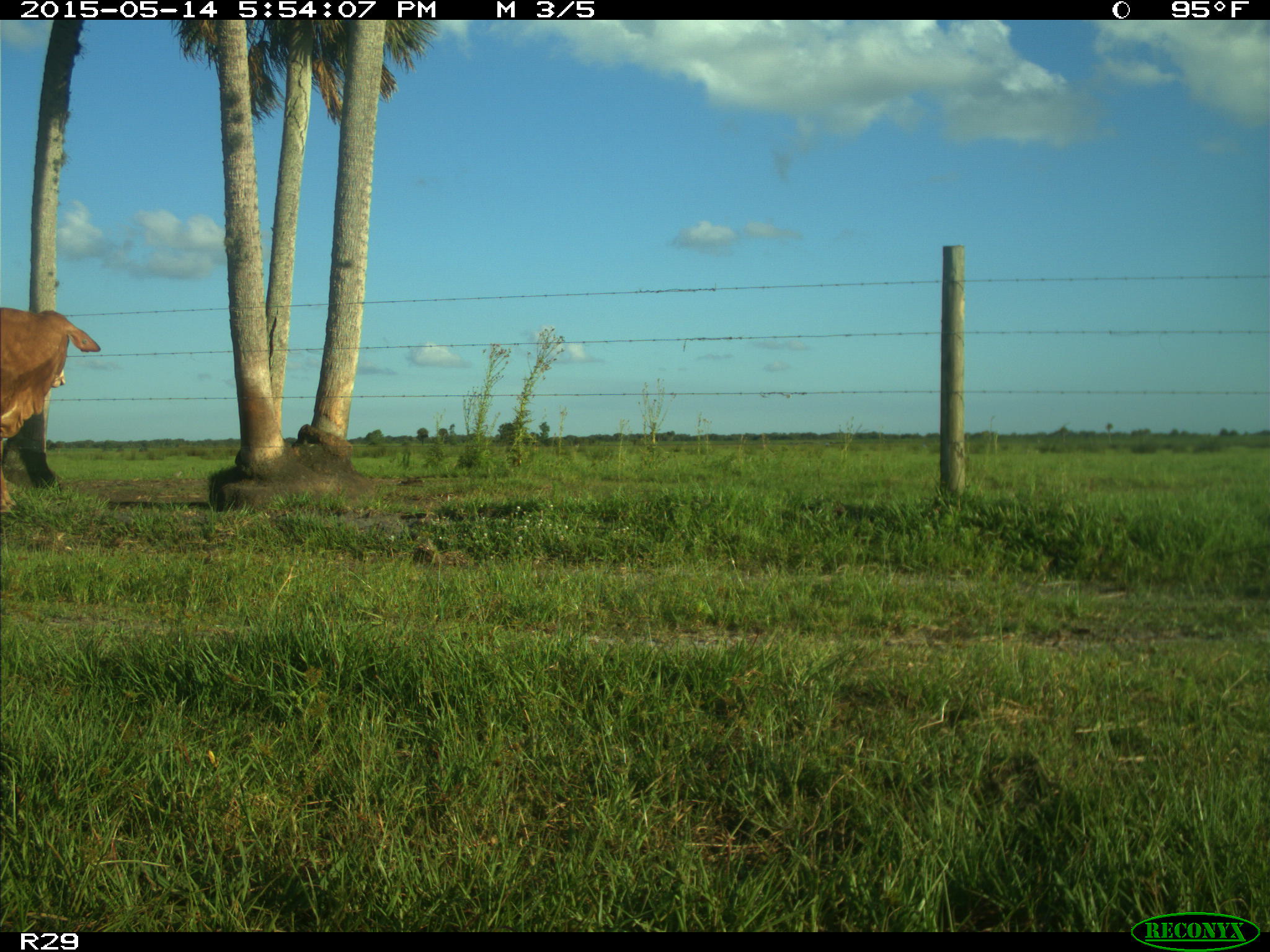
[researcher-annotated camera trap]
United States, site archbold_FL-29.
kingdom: Animalia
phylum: Chordata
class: Mammalia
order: Artiodactyla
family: Bovidae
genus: Bos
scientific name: Bos taurus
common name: domestic cow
Bos taurus (domestic cow).